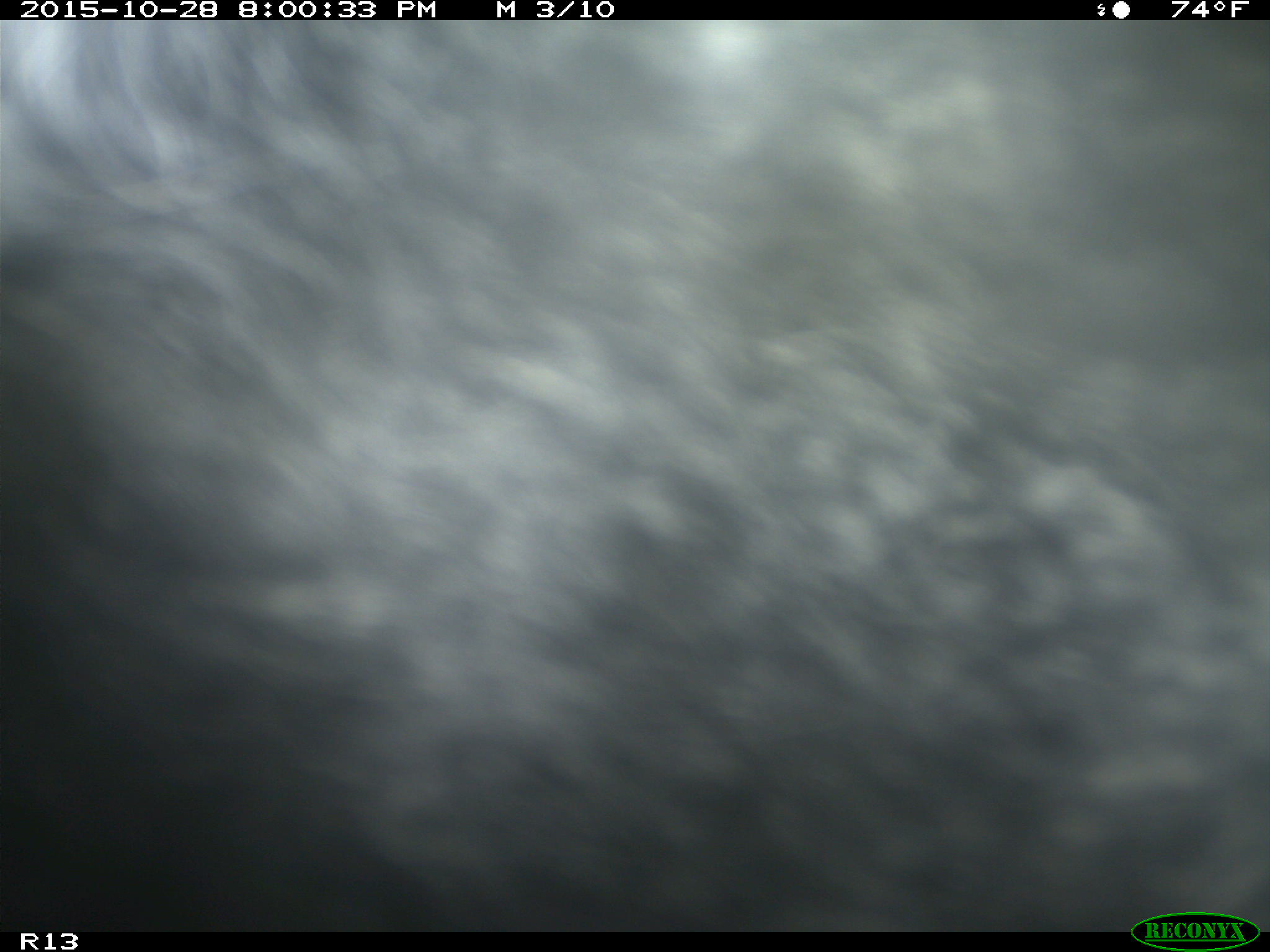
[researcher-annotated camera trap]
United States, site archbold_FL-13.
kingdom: Animalia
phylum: Chordata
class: Mammalia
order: Artiodactyla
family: Bovidae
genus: Bos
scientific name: Bos taurus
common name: domestic cow